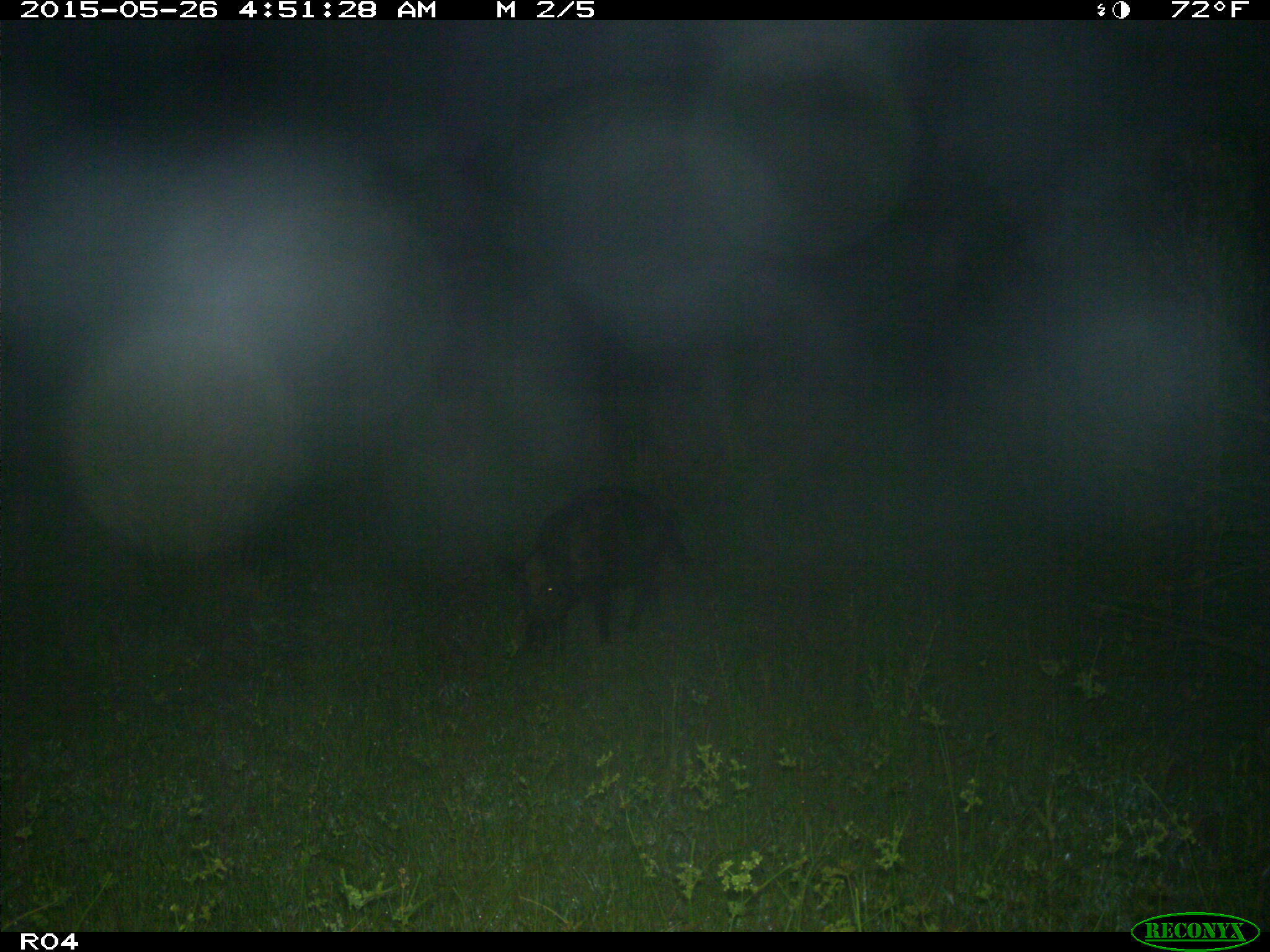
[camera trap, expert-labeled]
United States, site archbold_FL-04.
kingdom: Animalia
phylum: Chordata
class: Mammalia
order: Artiodactyla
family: Suidae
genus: Sus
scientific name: Sus scrofa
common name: wild boar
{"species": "Sus scrofa (wild boar)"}